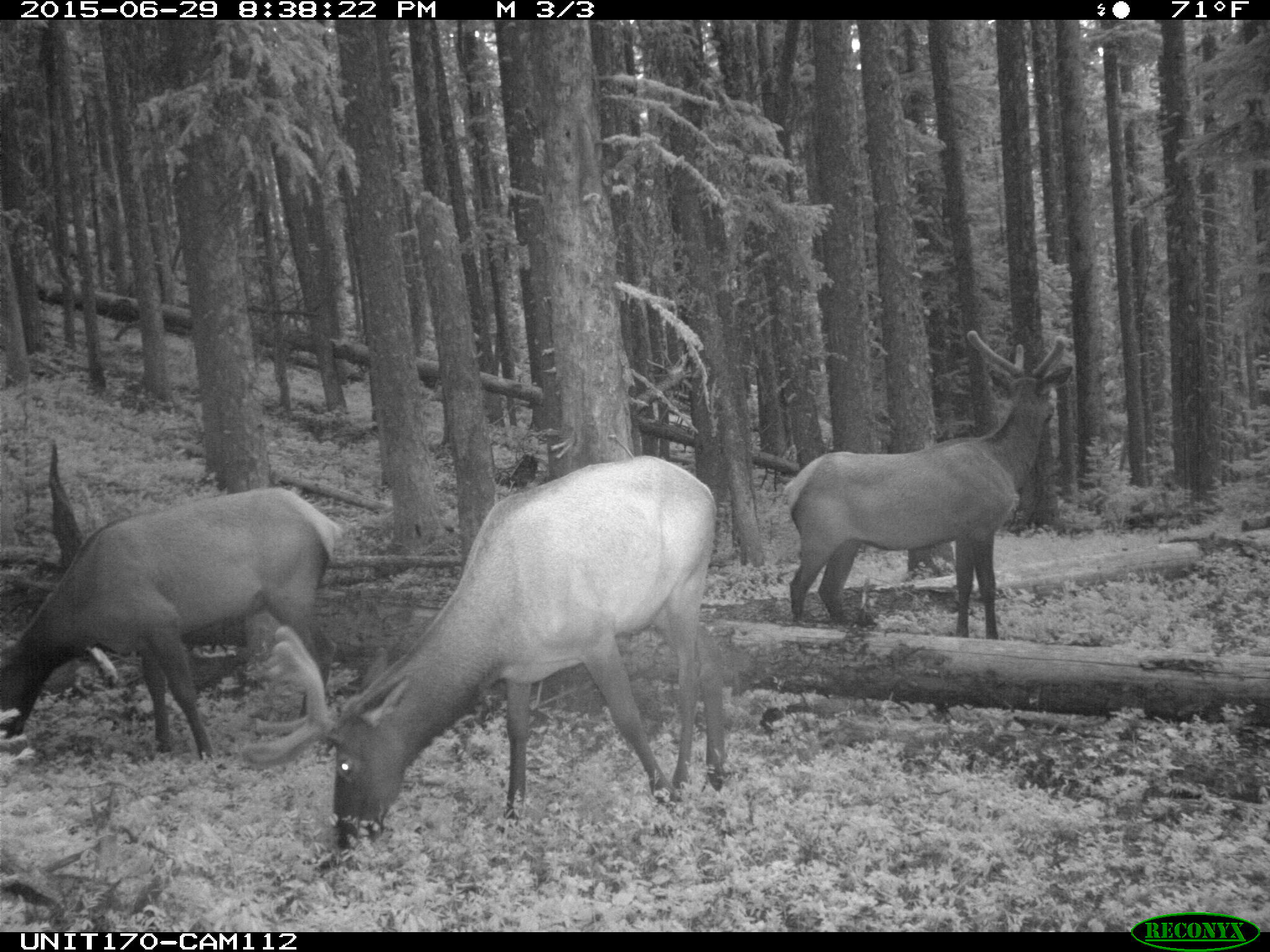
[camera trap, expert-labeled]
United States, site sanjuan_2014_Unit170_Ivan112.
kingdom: Animalia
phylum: Chordata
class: Mammalia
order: Artiodactyla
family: Cervidae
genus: Cervus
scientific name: Cervus elaphus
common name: red deer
Cervus elaphus (red deer).